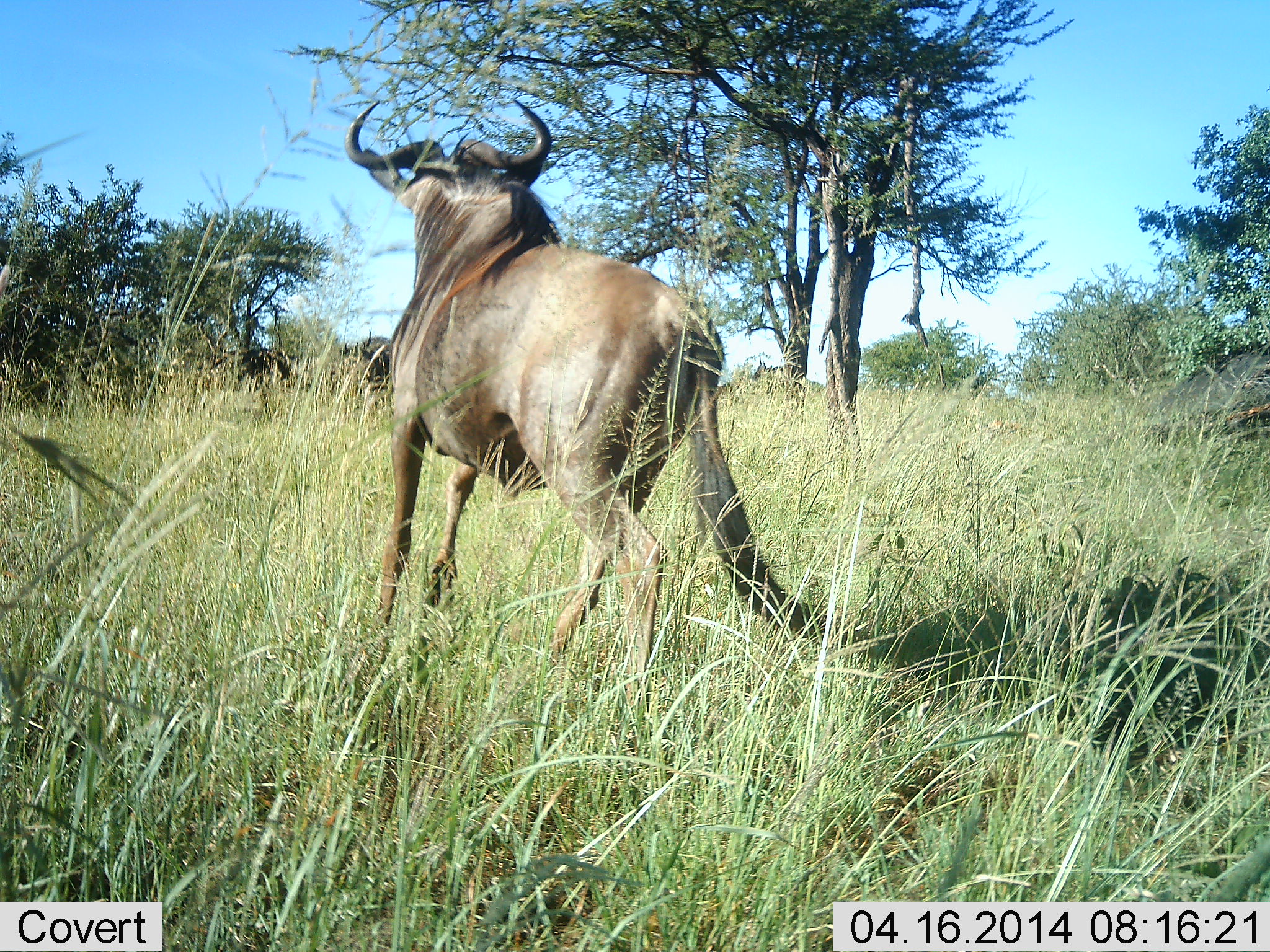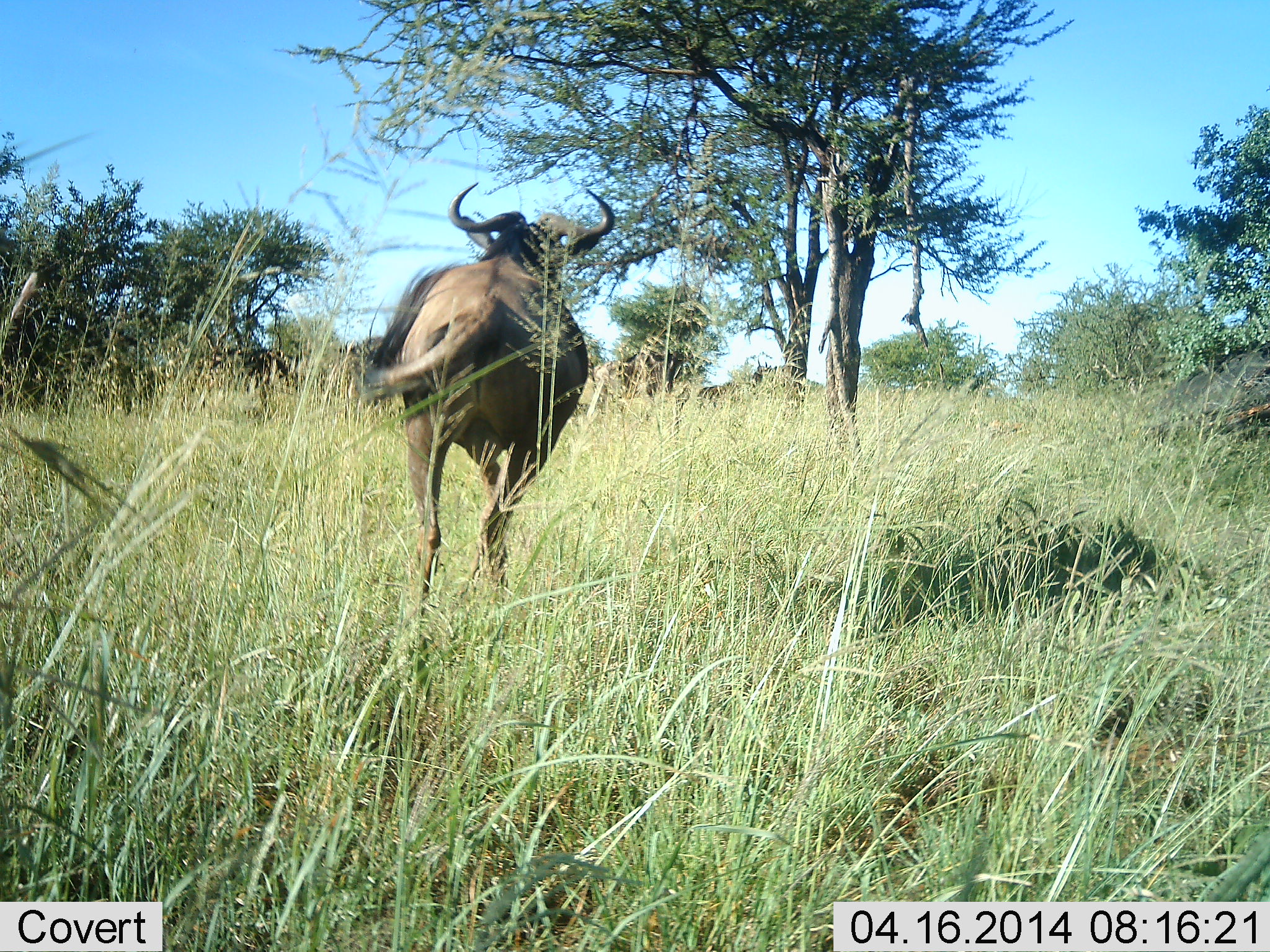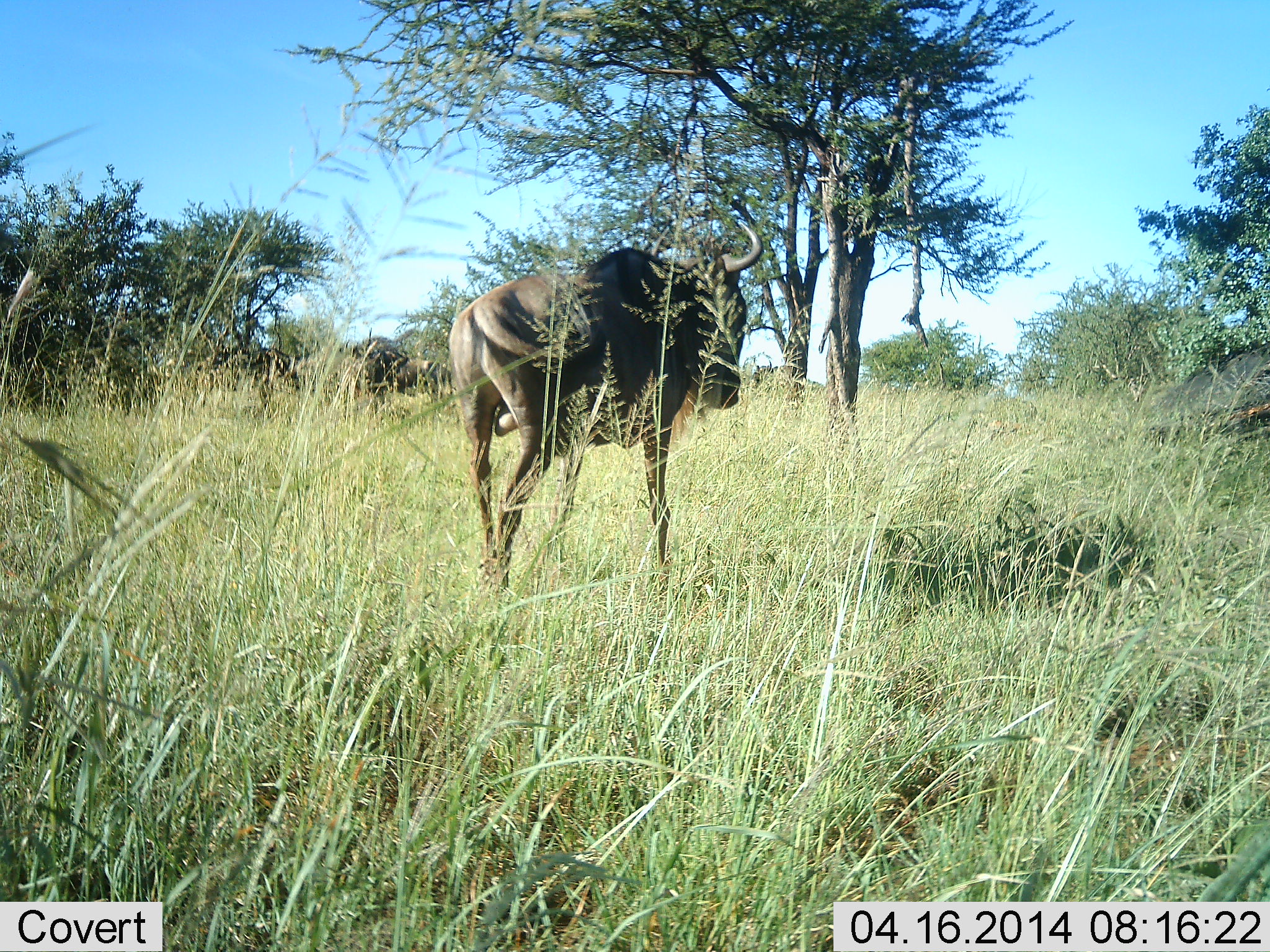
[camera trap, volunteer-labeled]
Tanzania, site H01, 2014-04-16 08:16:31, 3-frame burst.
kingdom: Animalia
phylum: Chordata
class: Mammalia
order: Artiodactyla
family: Bovidae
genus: Connochaetes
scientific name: Connochaetes taurinus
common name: blue wildebeest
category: wildebeest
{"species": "wildebeest (blue wildebeest) (Connochaetes taurinus)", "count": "1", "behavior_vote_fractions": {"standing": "18%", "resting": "0%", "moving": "93%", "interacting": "0%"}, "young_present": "0%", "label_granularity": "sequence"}